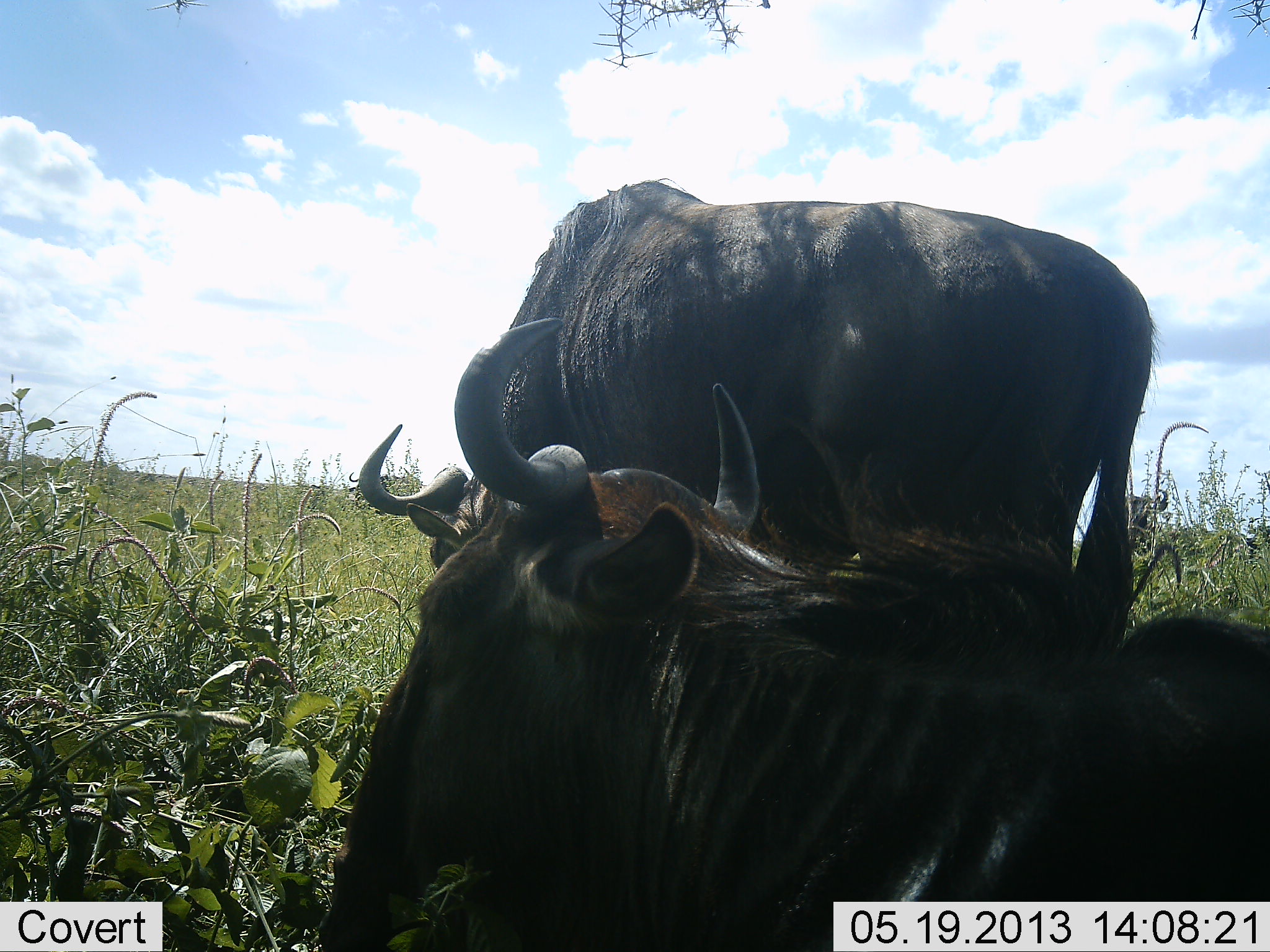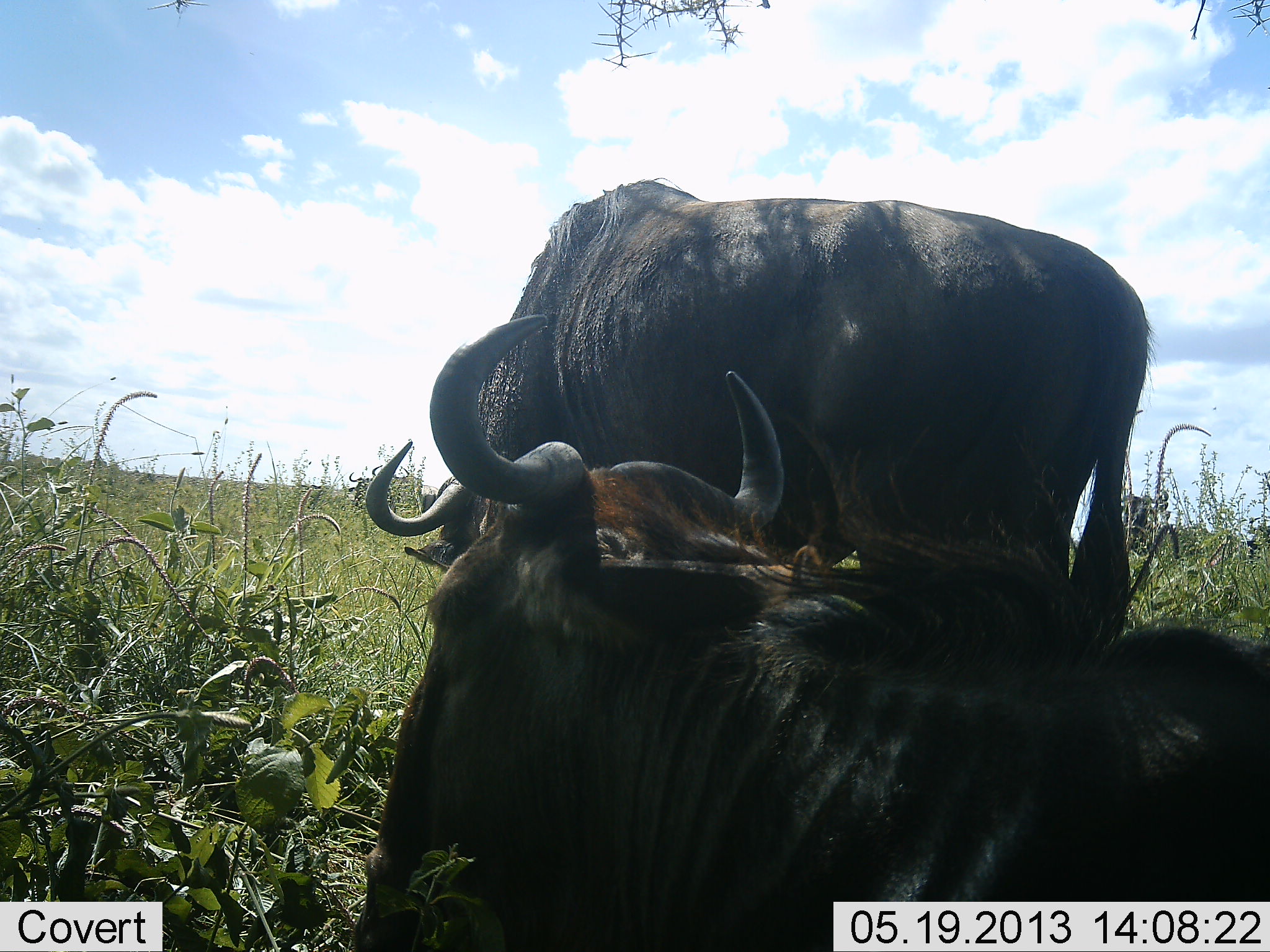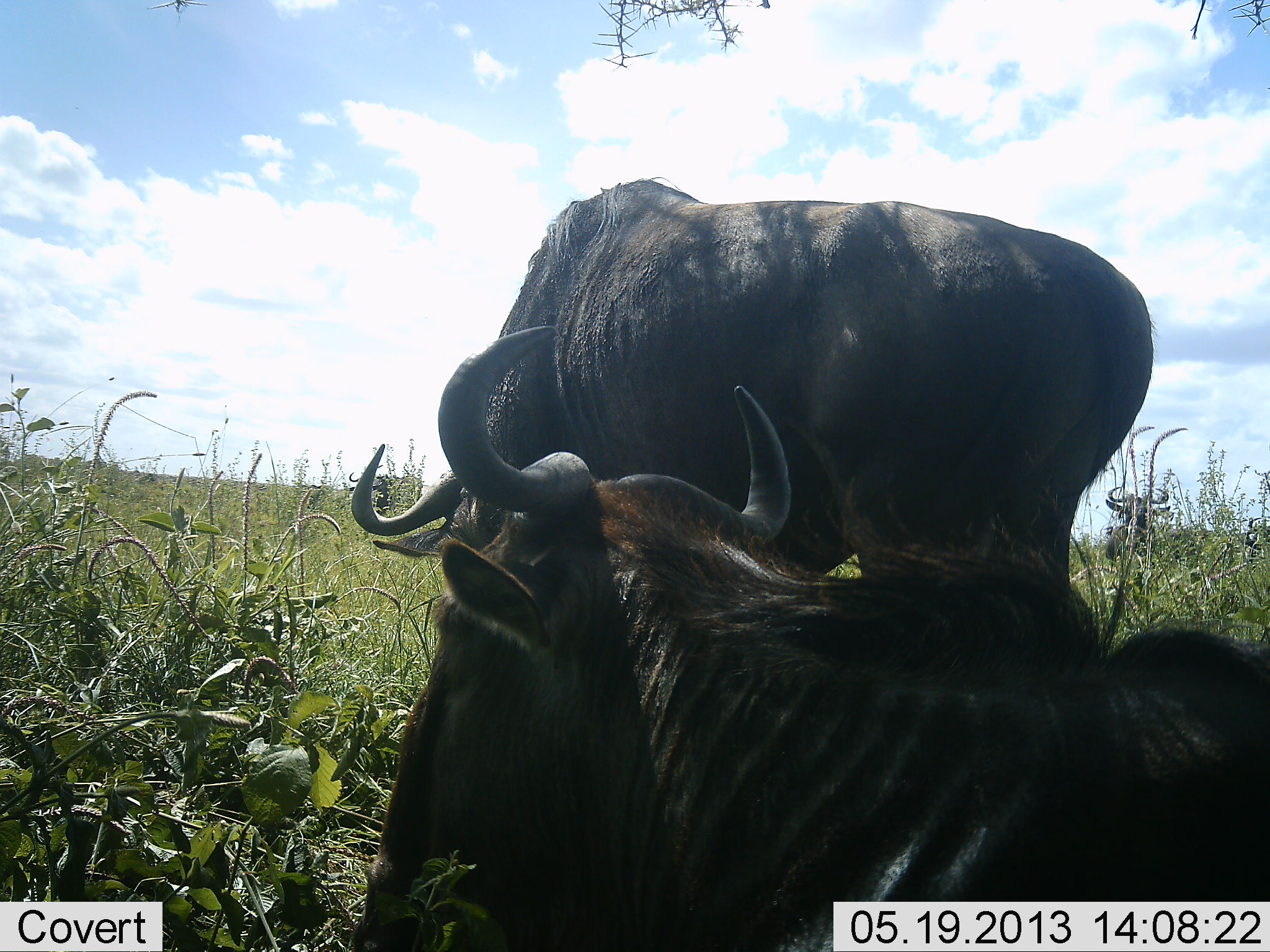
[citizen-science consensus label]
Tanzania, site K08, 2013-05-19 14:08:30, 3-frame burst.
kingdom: Animalia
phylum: Chordata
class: Mammalia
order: Artiodactyla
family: Bovidae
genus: Connochaetes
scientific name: Connochaetes taurinus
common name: blue wildebeest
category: wildebeest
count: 2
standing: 40%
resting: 100%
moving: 0%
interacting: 0%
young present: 0%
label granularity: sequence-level